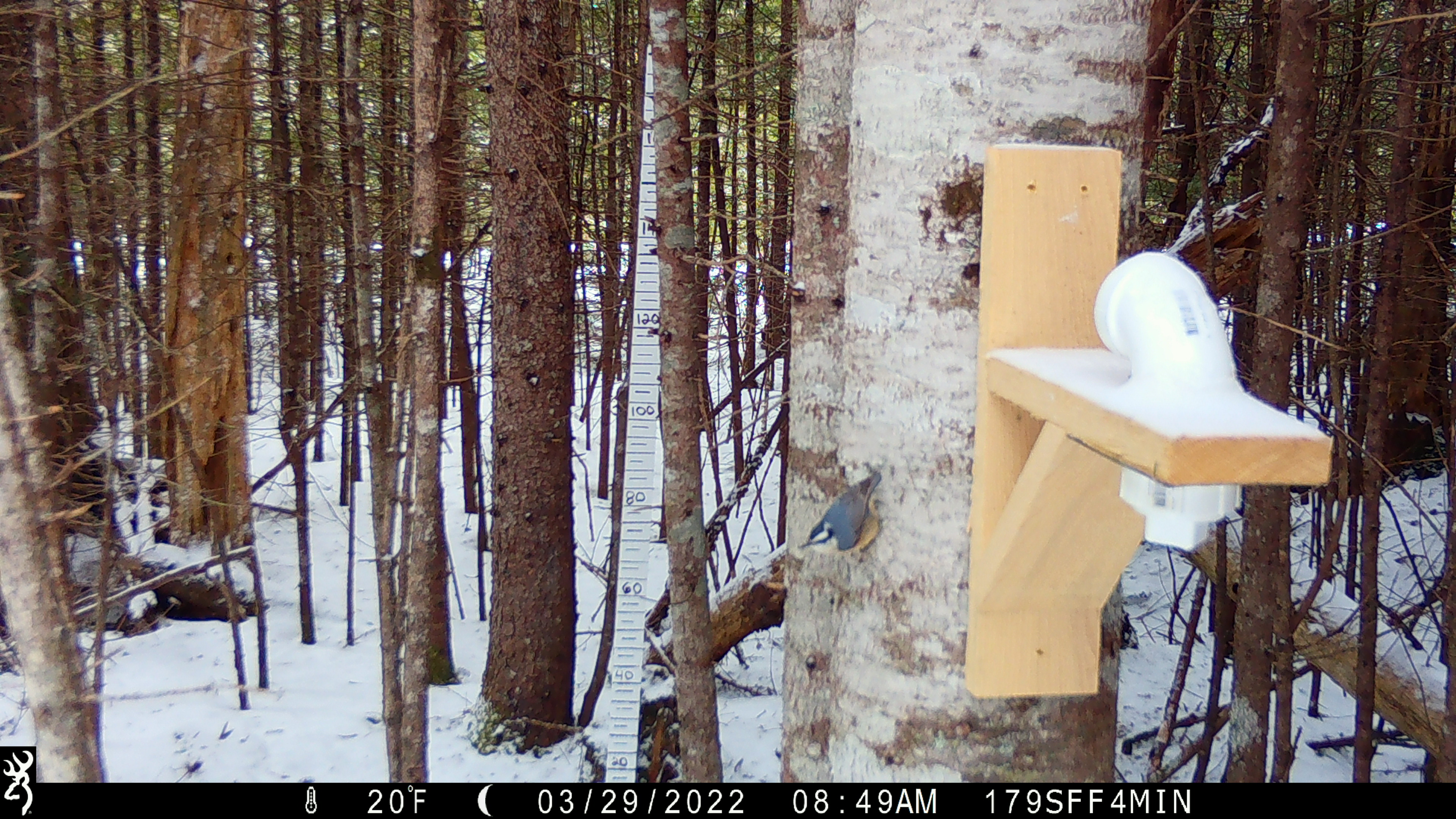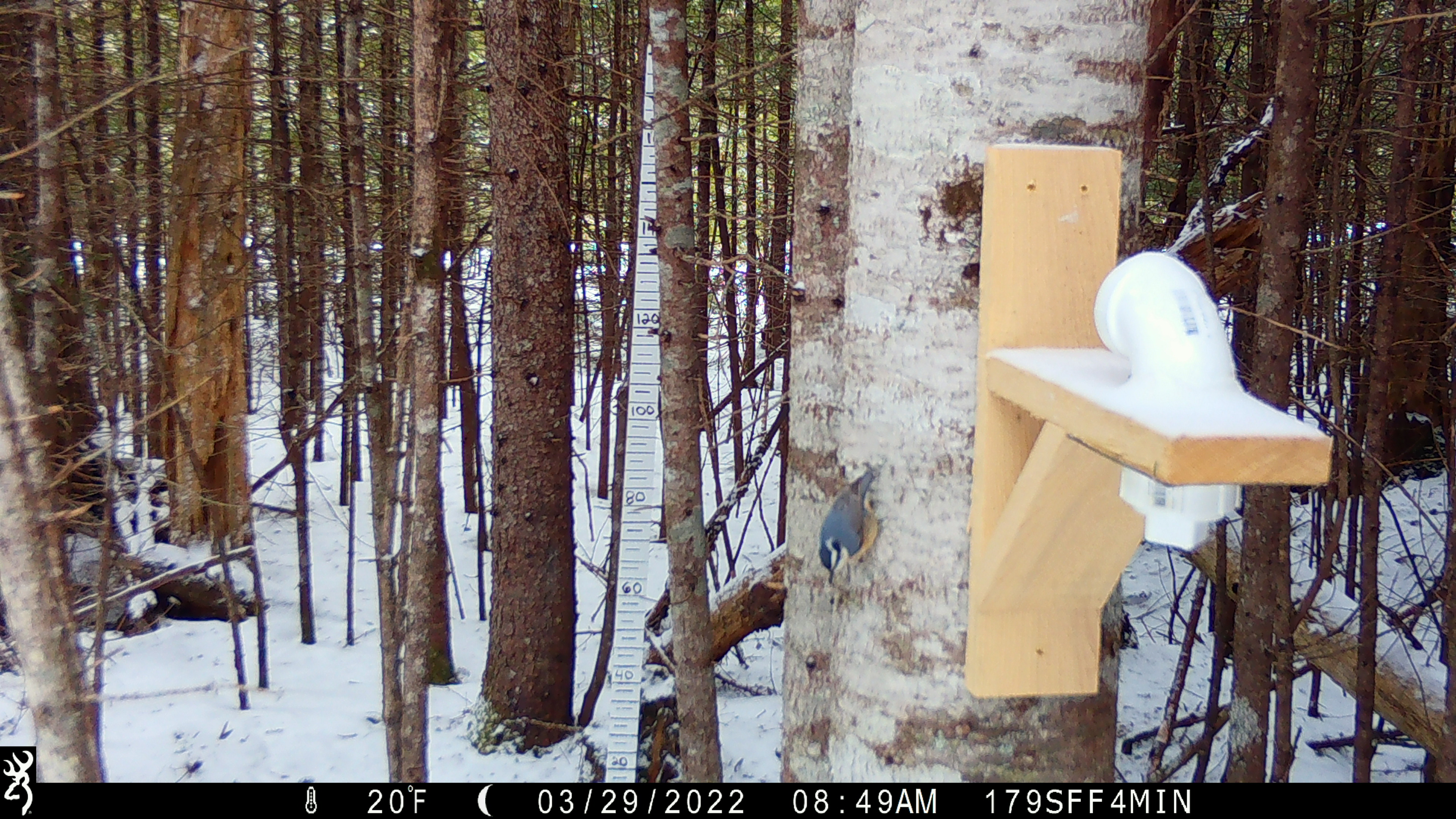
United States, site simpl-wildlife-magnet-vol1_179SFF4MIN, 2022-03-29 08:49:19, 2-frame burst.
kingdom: Animalia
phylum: Chordata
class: Aves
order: Passeriformes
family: Sittidae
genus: Sitta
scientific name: Sitta canadensis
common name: red-breasted nuthatch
Red-breasted nuthatch (Sitta canadensis).